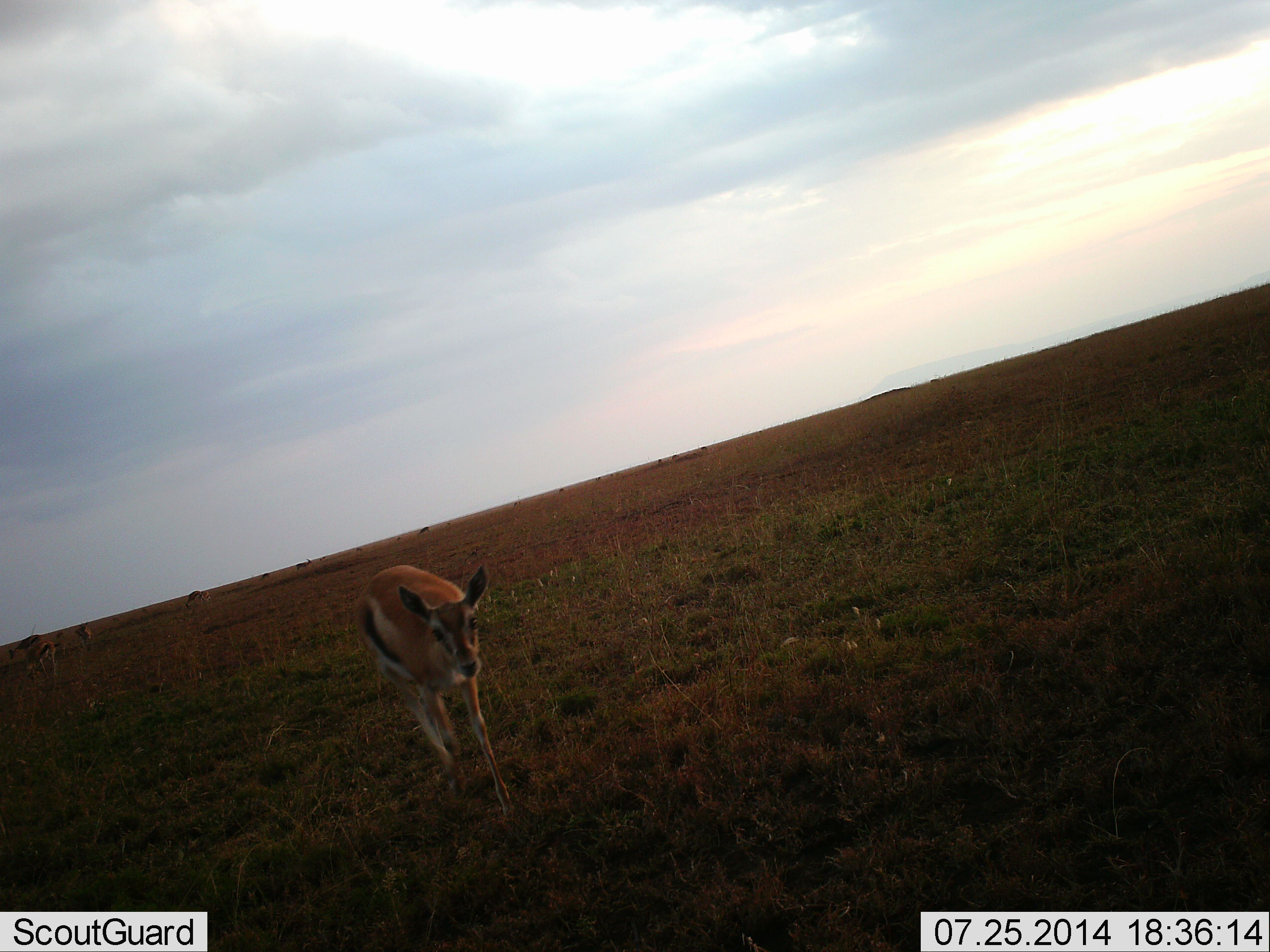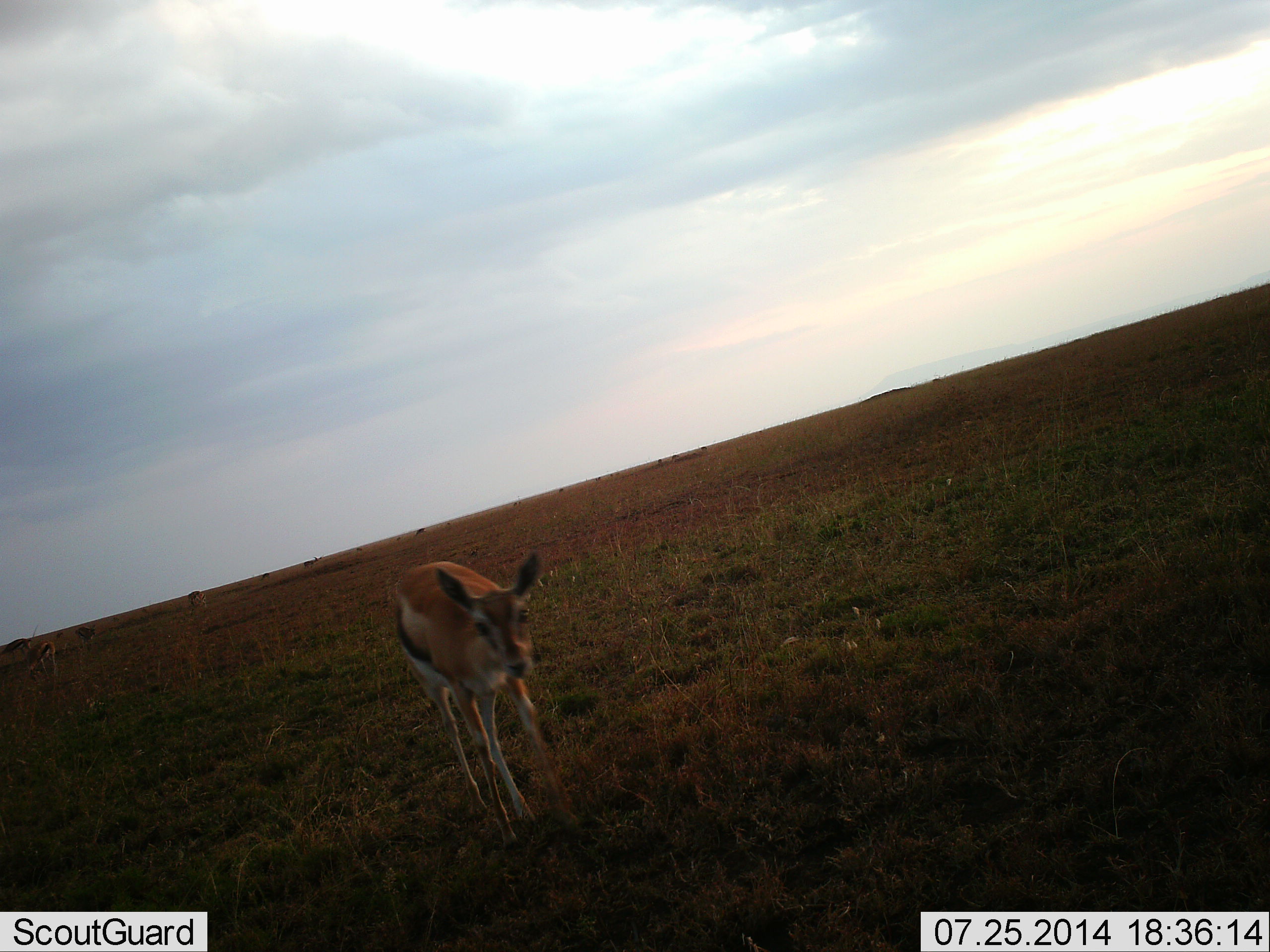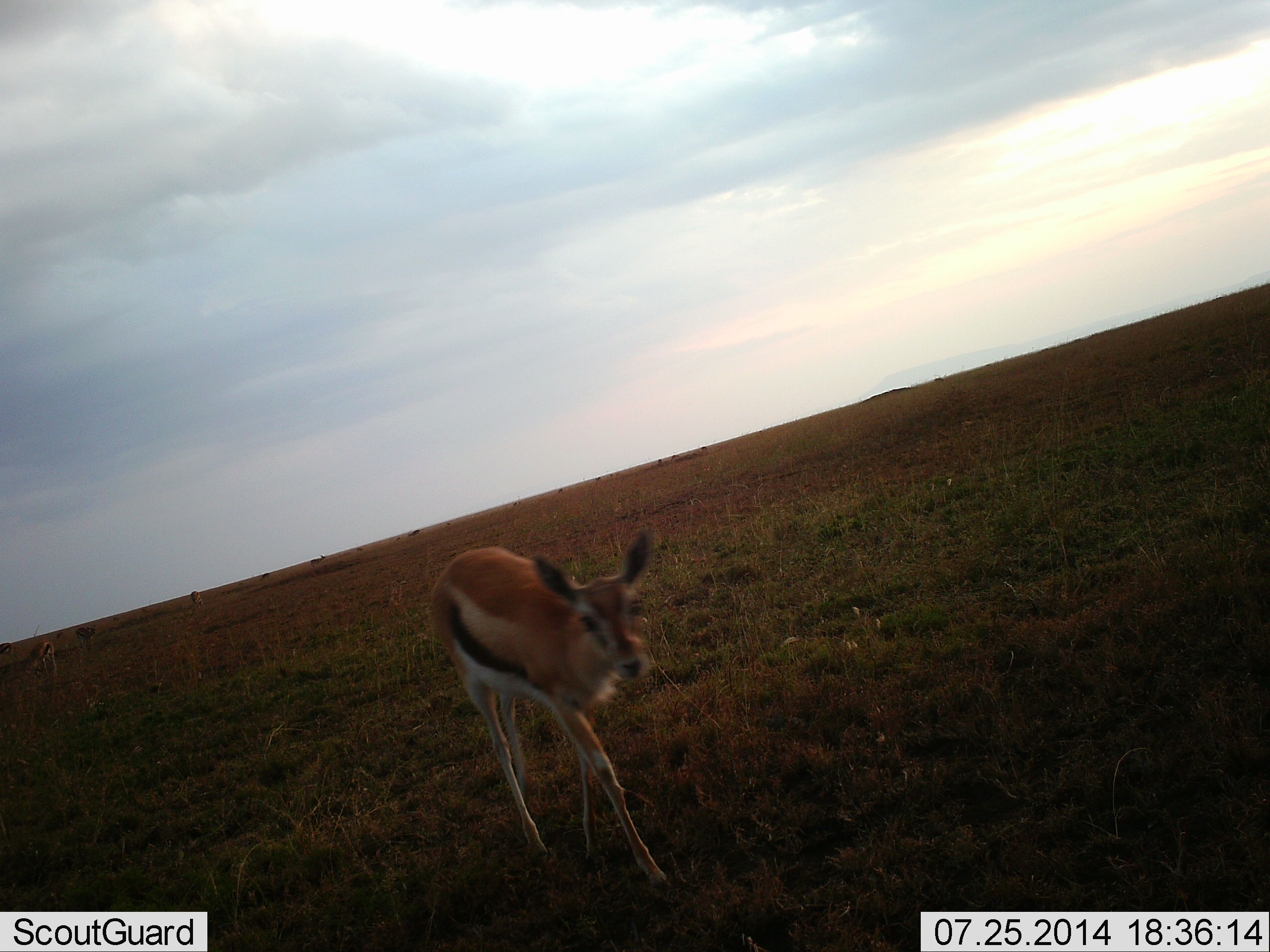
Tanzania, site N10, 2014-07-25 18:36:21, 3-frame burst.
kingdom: Animalia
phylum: Chordata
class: Mammalia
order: Artiodactyla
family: Bovidae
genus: Eudorcas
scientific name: Eudorcas thomsonii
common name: thomson's gazelle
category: gazellethomsons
Gazellethomsons (thomson's gazelle) (Eudorcas thomsonii), count 1. Behavior (volunteer vote fractions): standing 30%, resting 0%, moving 80%, interacting 0%. Young present (vote fraction): 10%. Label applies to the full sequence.